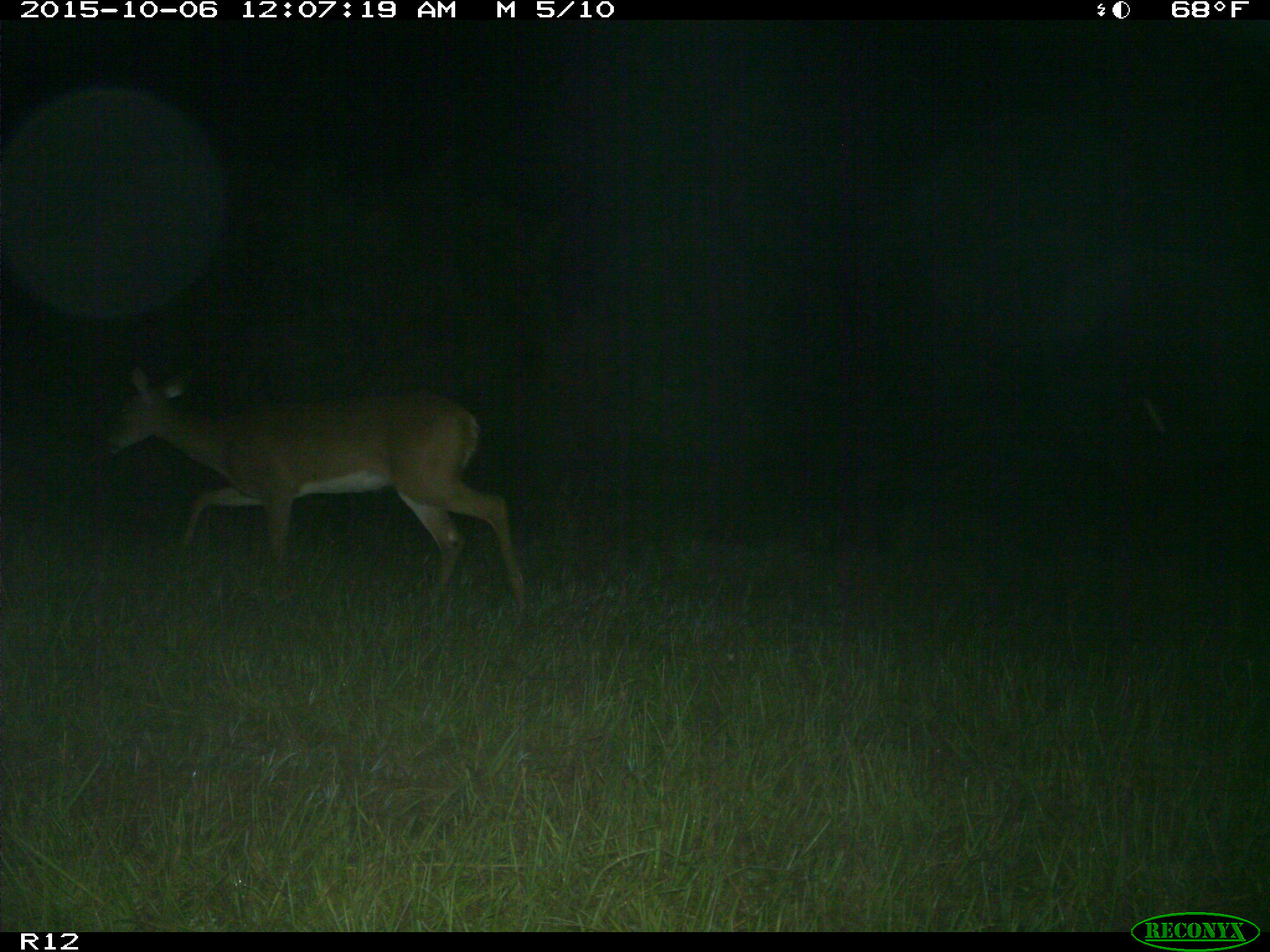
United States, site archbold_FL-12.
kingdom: Animalia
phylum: Chordata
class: Mammalia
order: Artiodactyla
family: Cervidae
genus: Odocoileus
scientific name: Odocoileus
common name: deer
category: unidentified deer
Unidentified deer (deer) (Odocoileus).